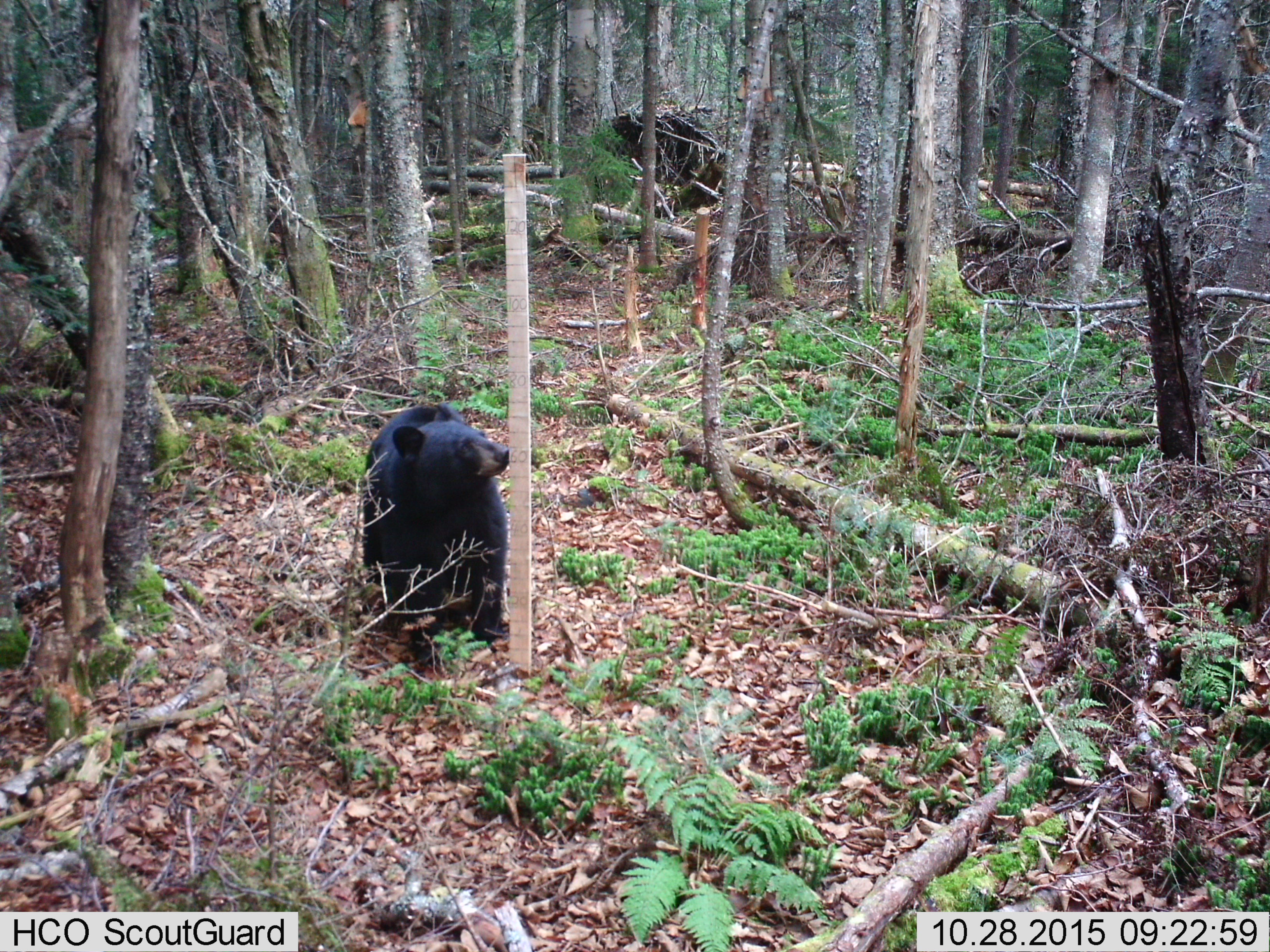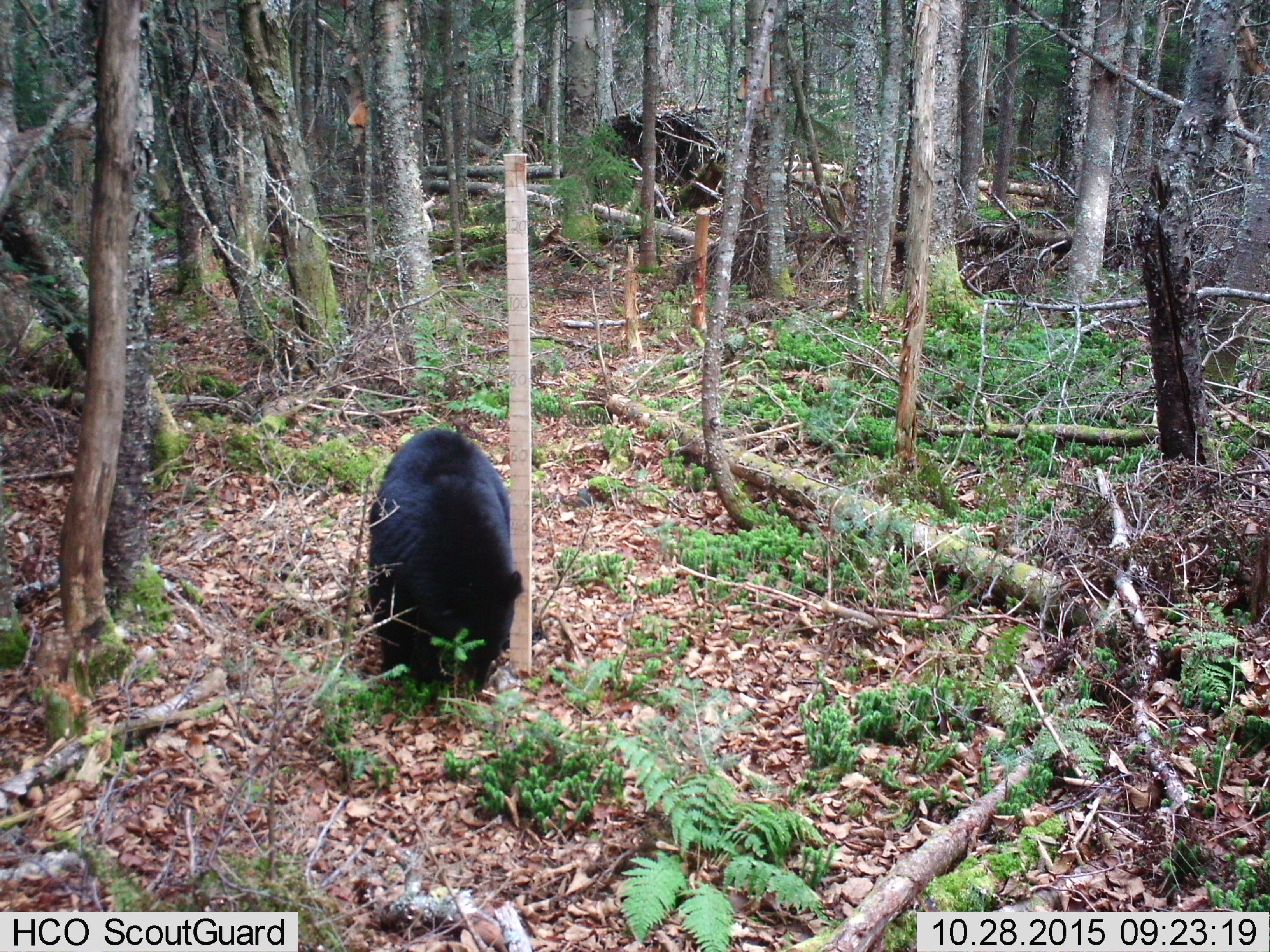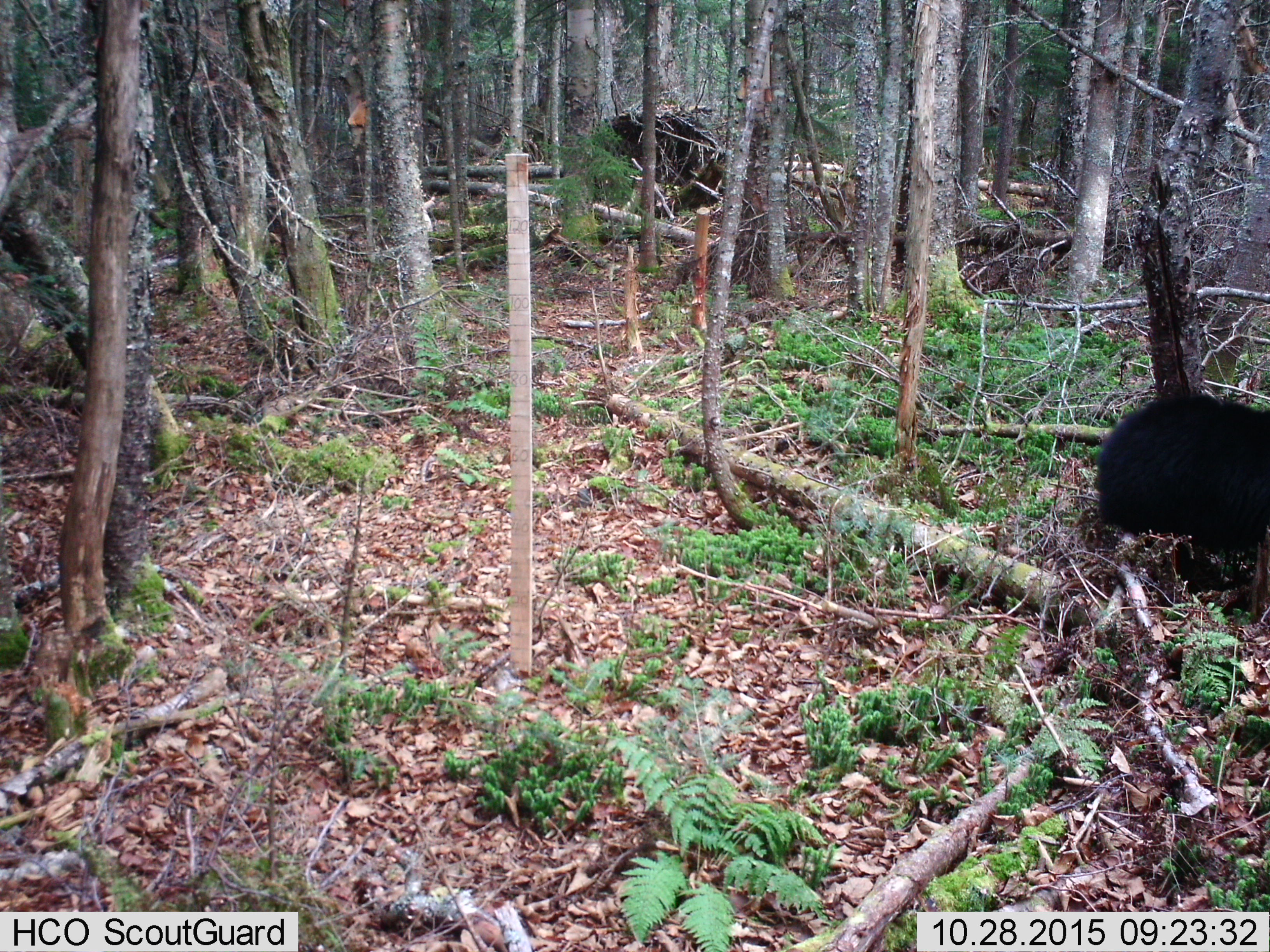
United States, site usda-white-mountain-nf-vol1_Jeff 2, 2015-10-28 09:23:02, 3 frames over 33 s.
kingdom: Animalia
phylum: Chordata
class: Mammalia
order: Carnivora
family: Ursidae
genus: Ursus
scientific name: Ursus americanus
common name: black bear